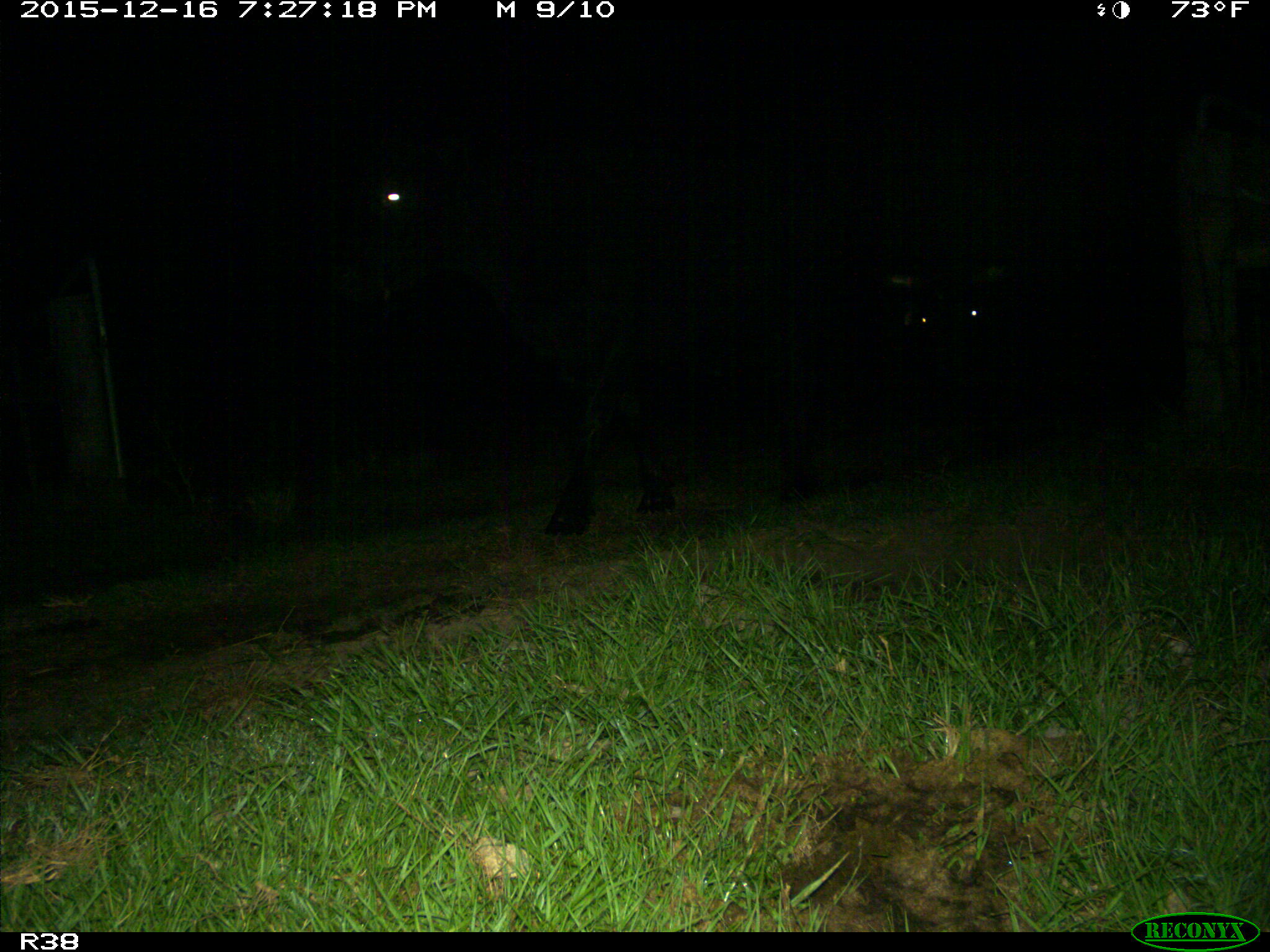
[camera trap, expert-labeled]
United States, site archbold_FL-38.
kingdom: Animalia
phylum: Chordata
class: Mammalia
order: Artiodactyla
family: Bovidae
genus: Bos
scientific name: Bos taurus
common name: domestic cow